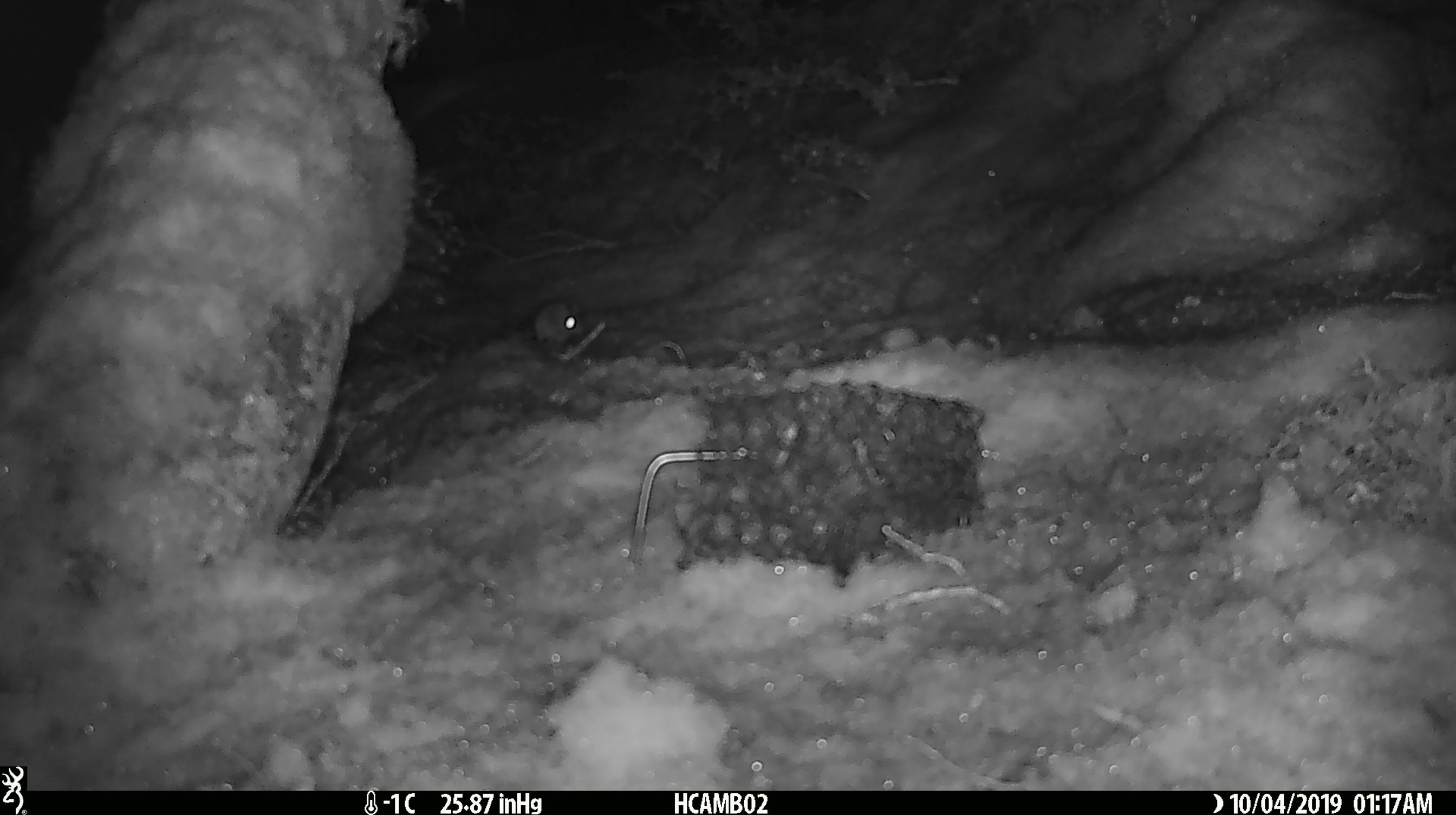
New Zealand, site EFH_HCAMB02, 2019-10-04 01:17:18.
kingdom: Animalia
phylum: Chordata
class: Mammalia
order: Rodentia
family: Muridae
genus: Mus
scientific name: Mus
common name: mouse